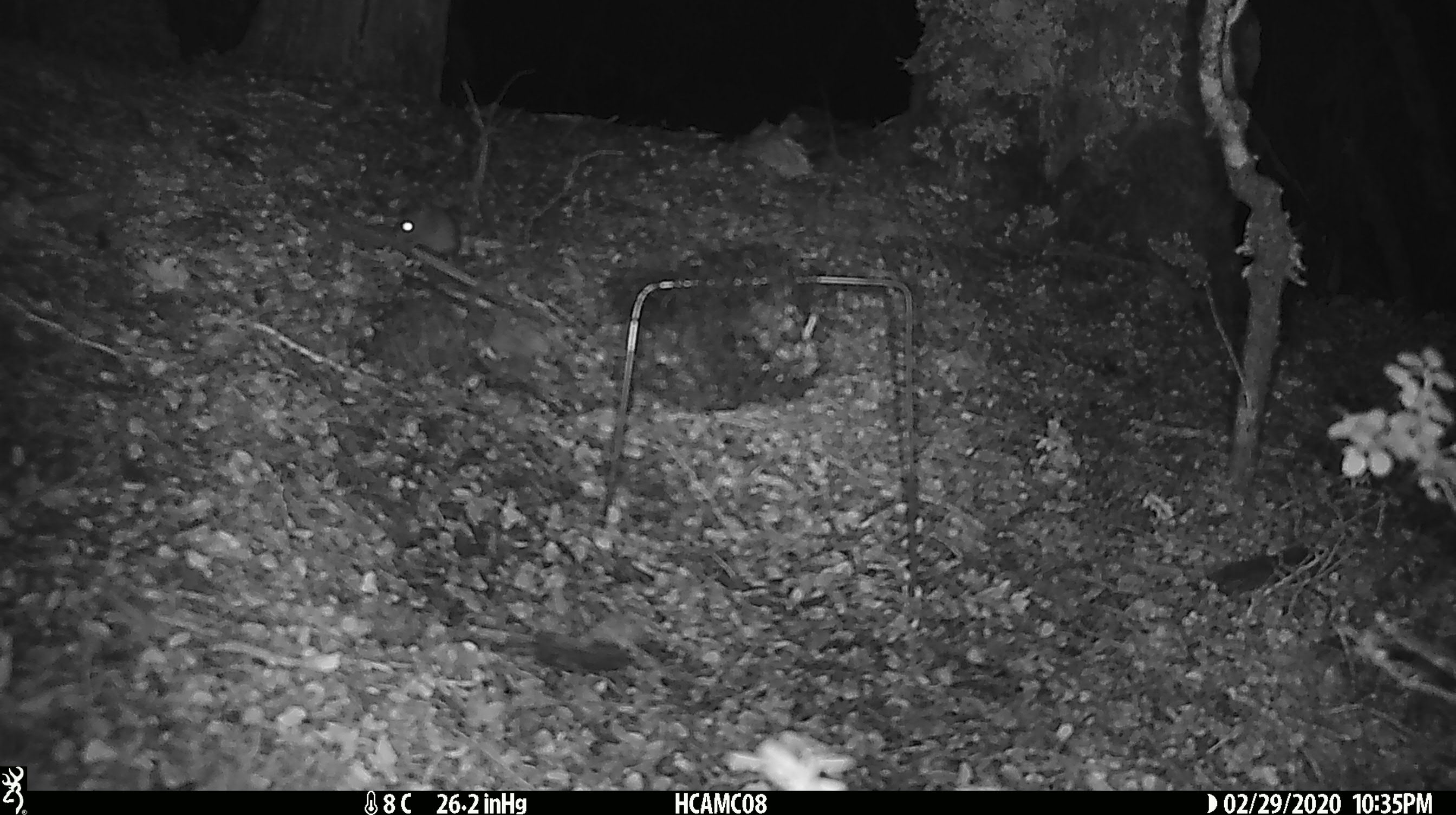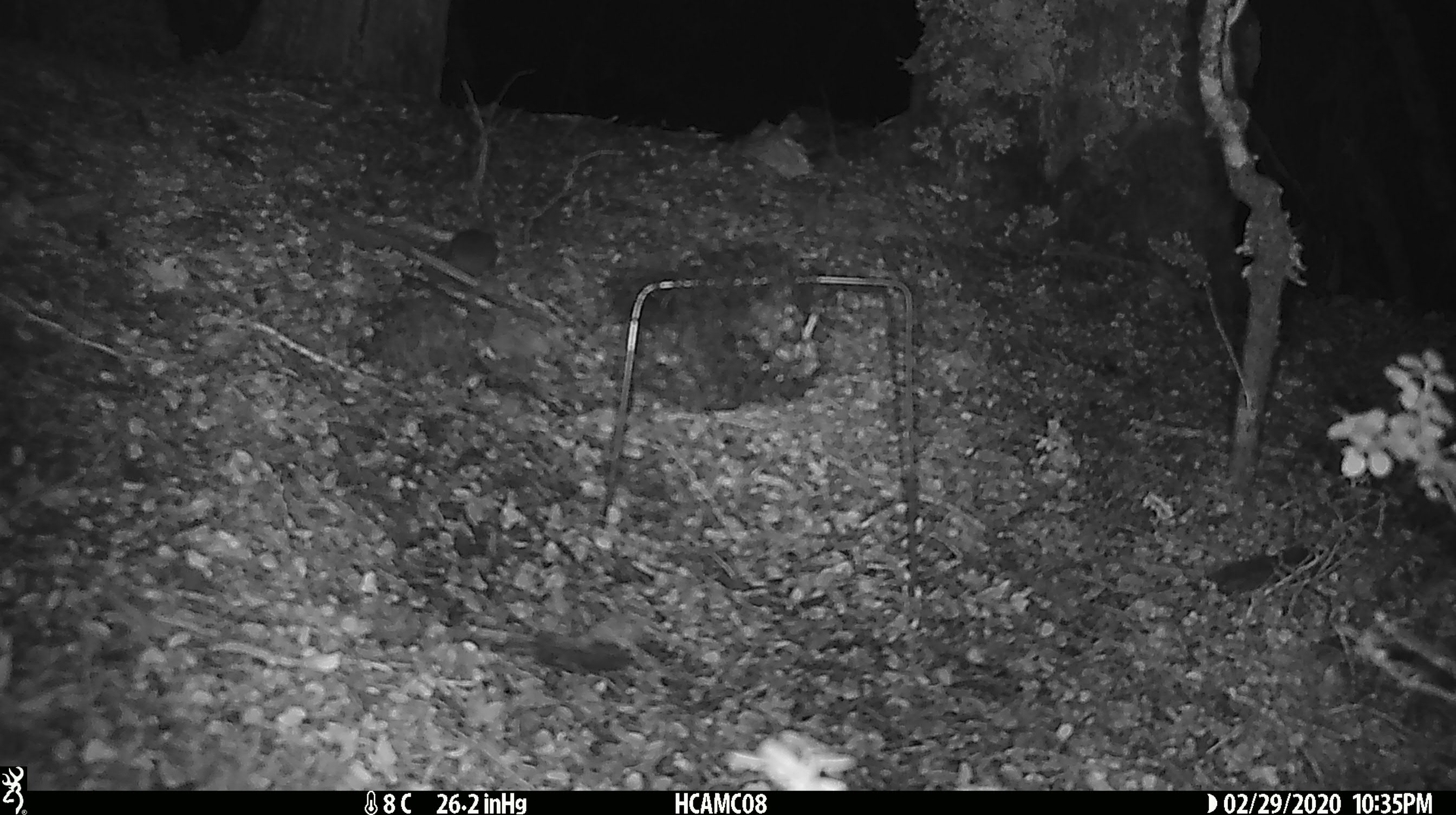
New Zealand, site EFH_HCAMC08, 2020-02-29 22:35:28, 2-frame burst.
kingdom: Animalia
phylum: Chordata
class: Mammalia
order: Rodentia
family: Muridae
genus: Mus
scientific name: Mus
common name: mouse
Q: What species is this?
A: Mouse (Mus).